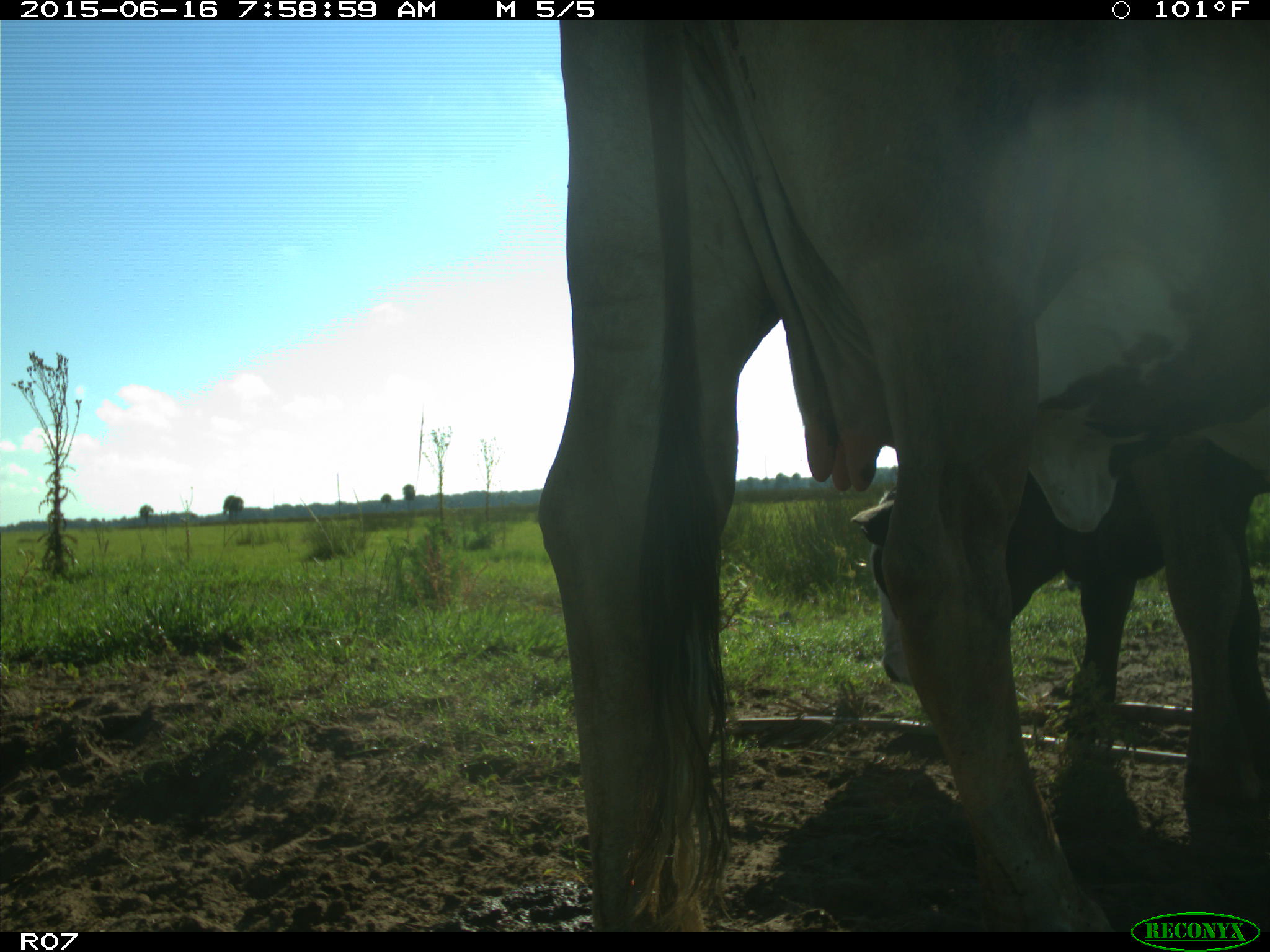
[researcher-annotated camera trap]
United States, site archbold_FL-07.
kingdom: Animalia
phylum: Chordata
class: Mammalia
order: Artiodactyla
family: Bovidae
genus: Bos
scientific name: Bos taurus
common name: domestic cow